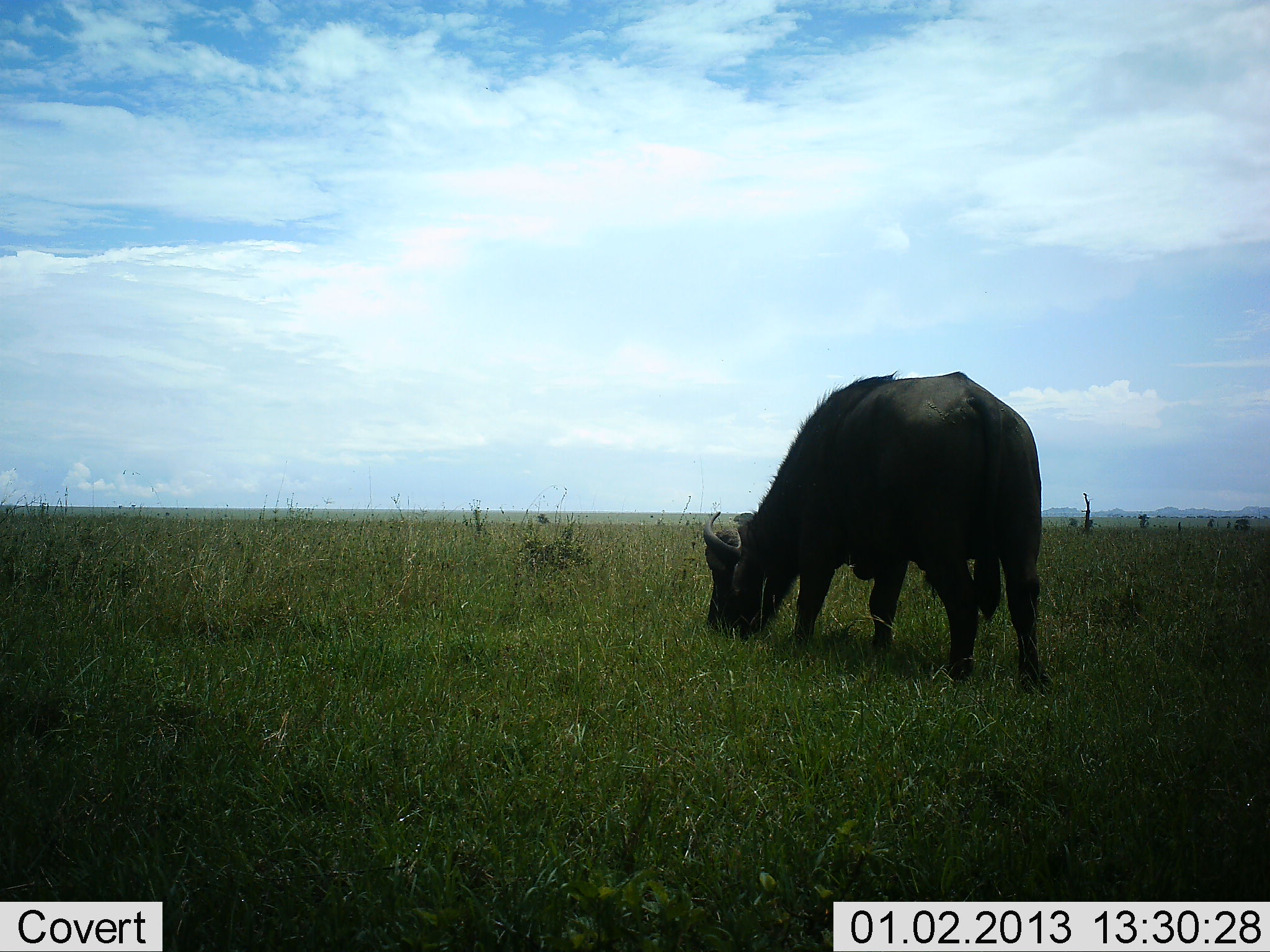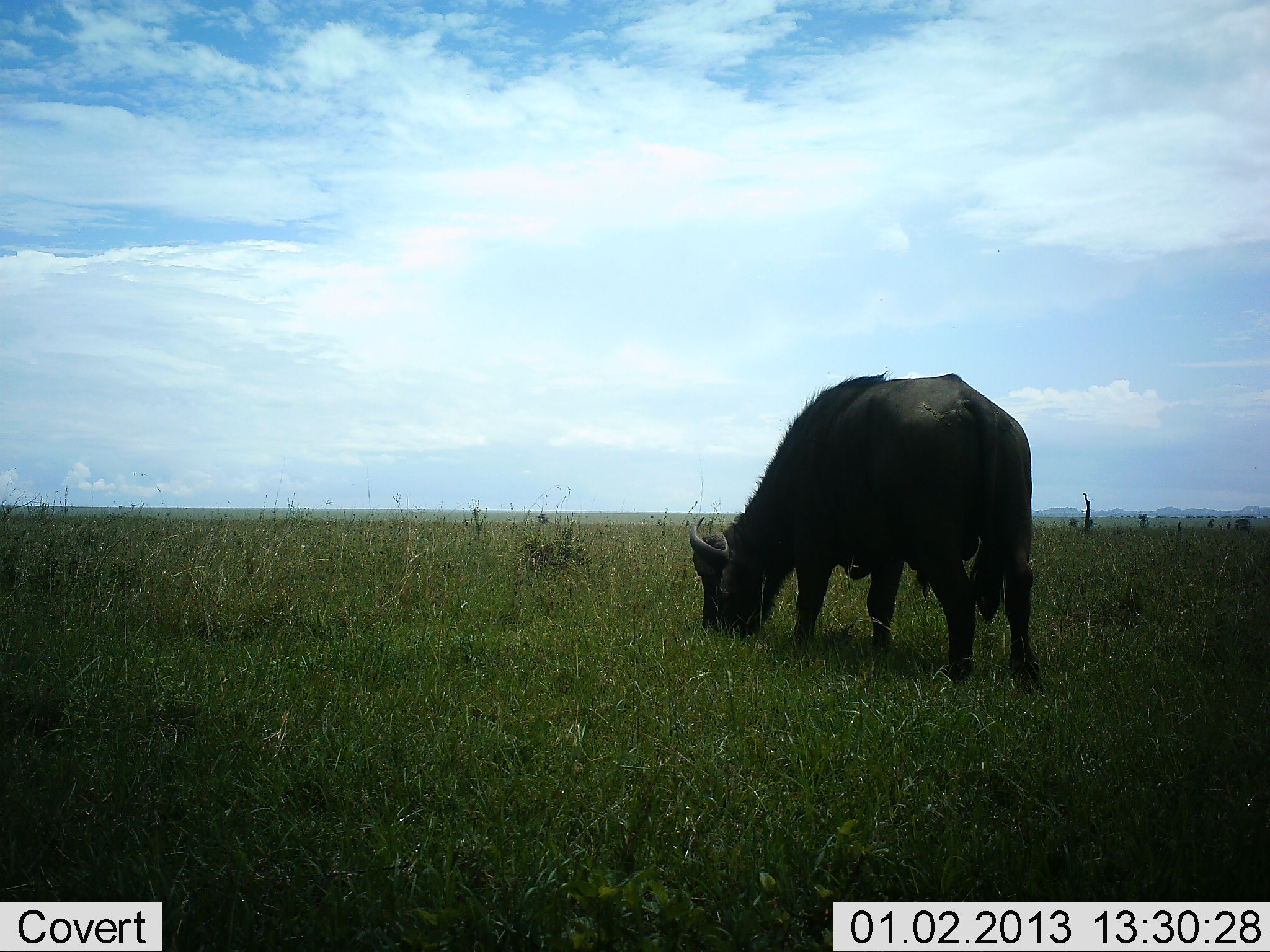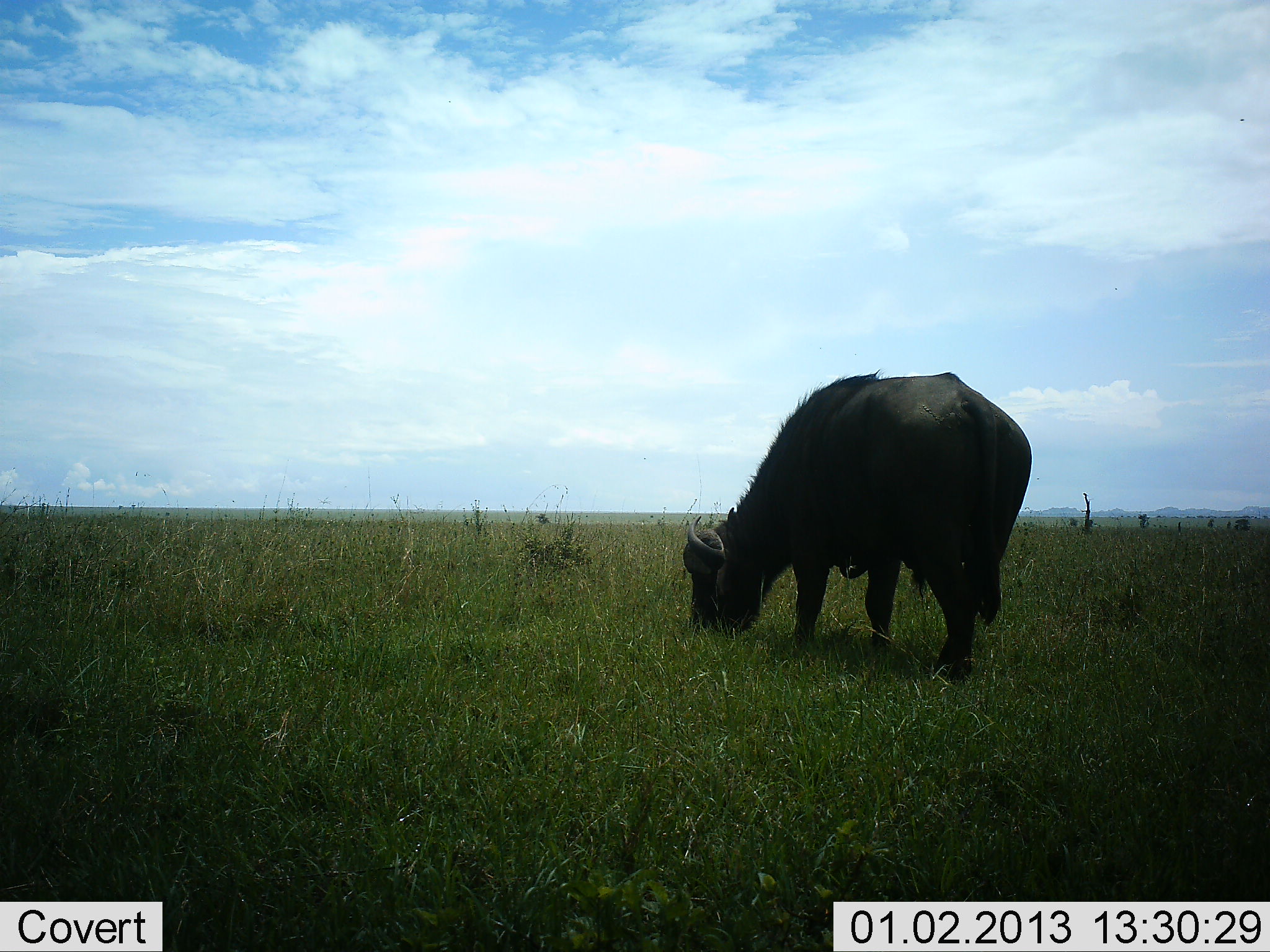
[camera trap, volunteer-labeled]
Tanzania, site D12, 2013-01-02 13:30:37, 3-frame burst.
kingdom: Animalia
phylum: Chordata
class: Mammalia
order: Artiodactyla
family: Bovidae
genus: Syncerus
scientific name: Syncerus caffer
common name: cape buffalo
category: buffalo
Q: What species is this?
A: Buffalo (cape buffalo) (Syncerus caffer).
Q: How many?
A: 1.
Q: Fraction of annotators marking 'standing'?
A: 8%.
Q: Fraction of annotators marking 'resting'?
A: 0%.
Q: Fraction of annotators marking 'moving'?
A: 0%.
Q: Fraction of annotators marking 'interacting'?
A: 0%.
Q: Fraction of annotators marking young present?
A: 0%.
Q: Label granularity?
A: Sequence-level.